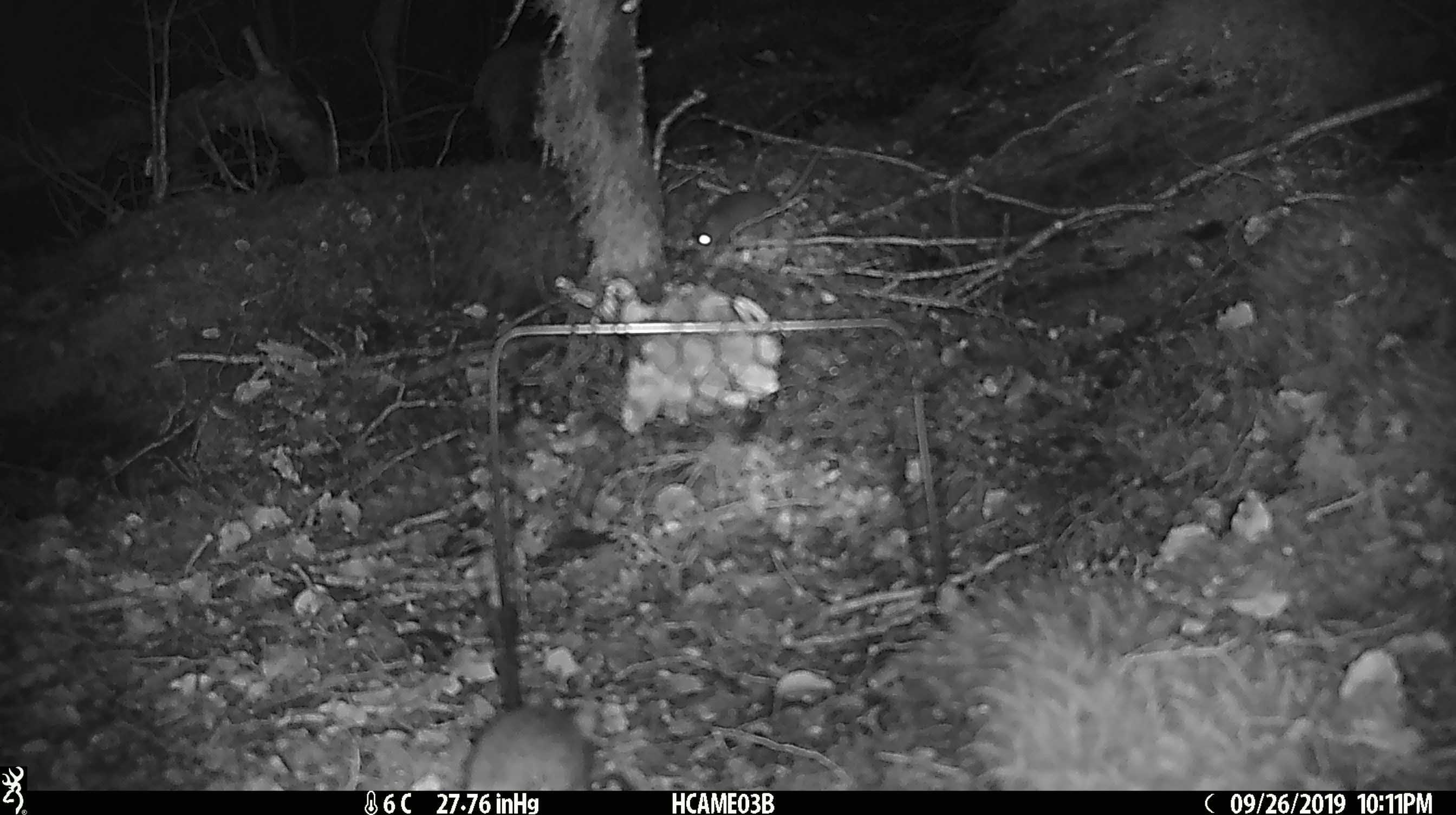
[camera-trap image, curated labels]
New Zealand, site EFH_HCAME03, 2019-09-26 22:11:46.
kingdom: Animalia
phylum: Chordata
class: Mammalia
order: Rodentia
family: Muridae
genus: Mus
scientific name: Mus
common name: mouse